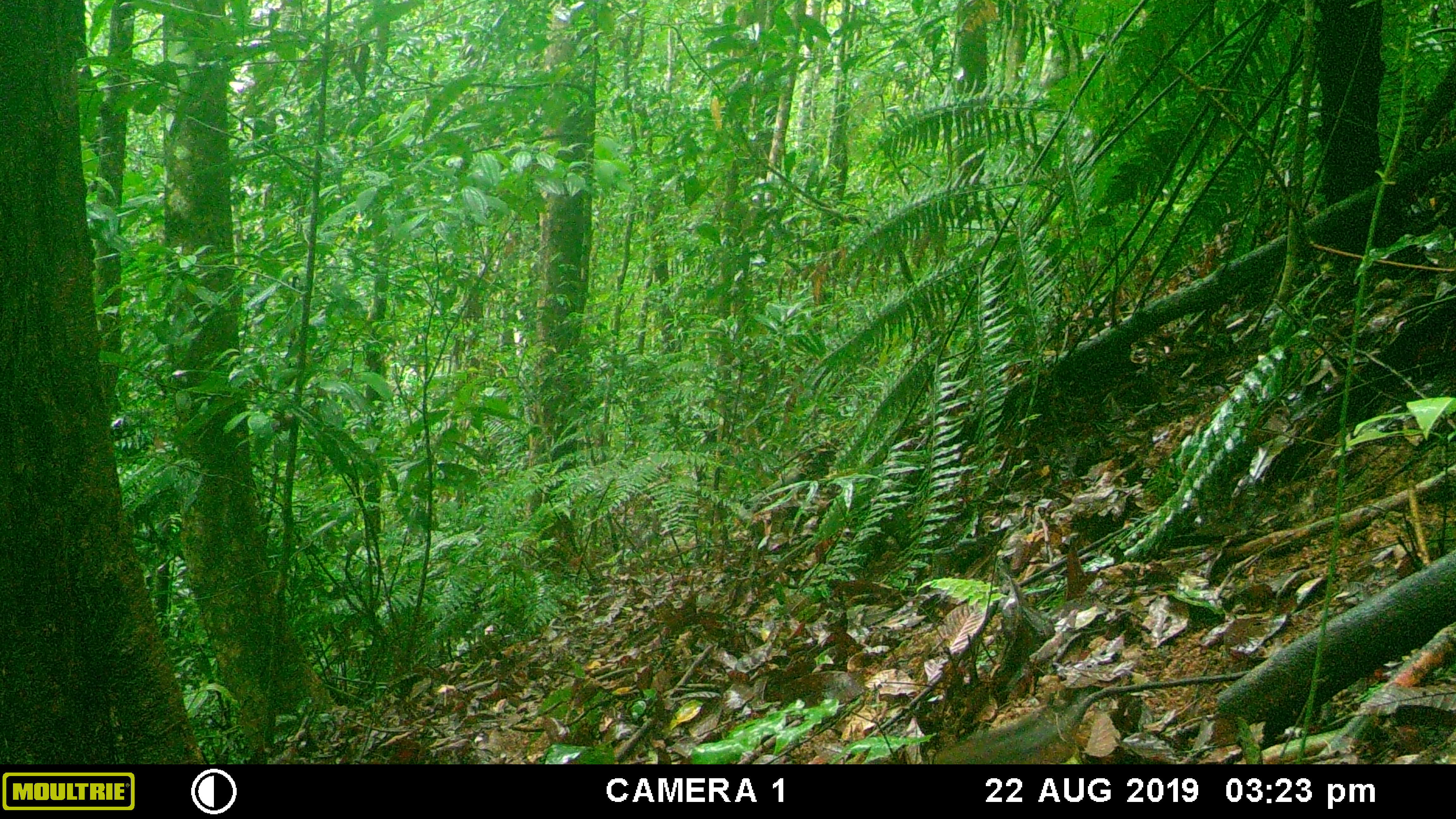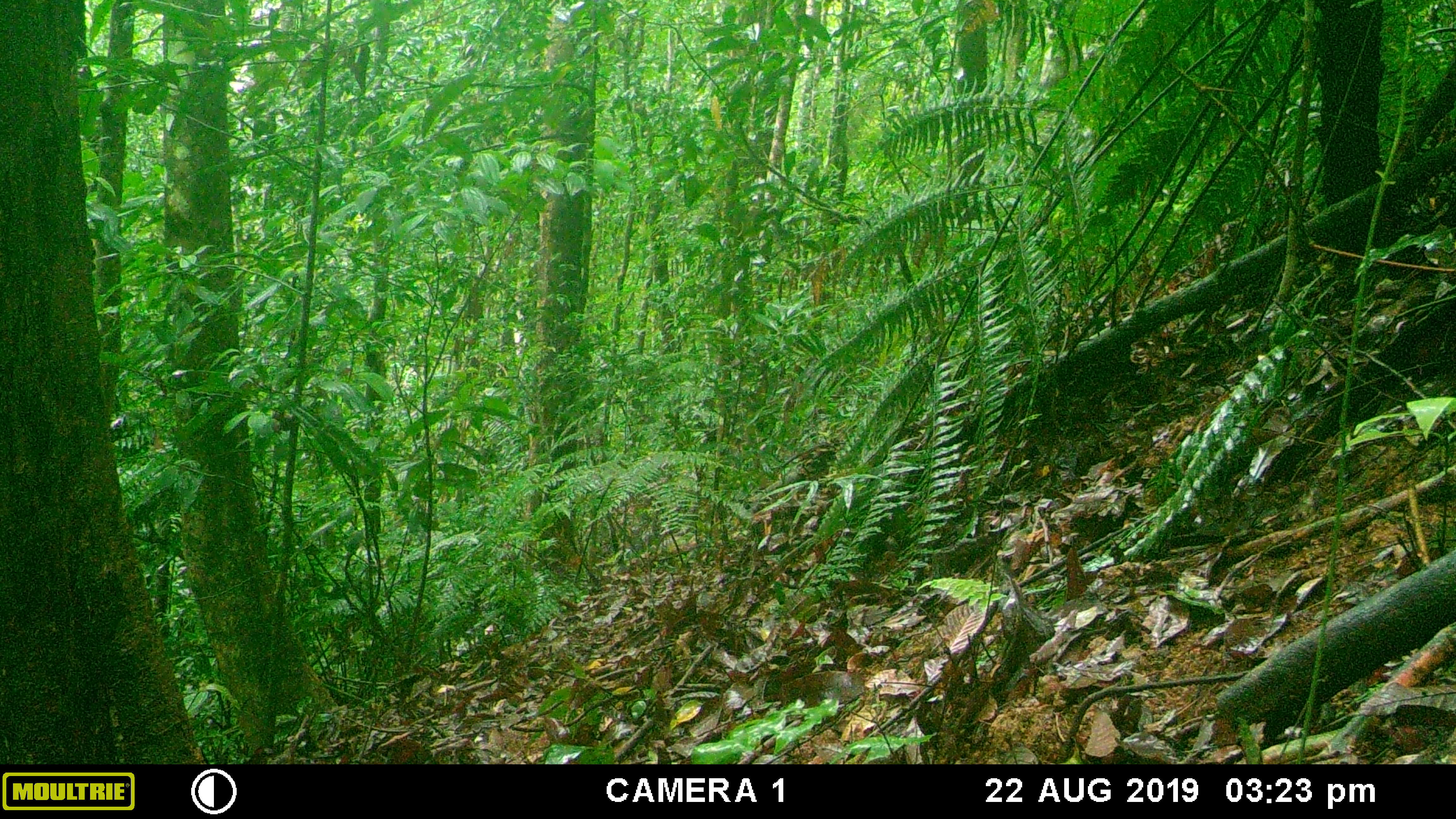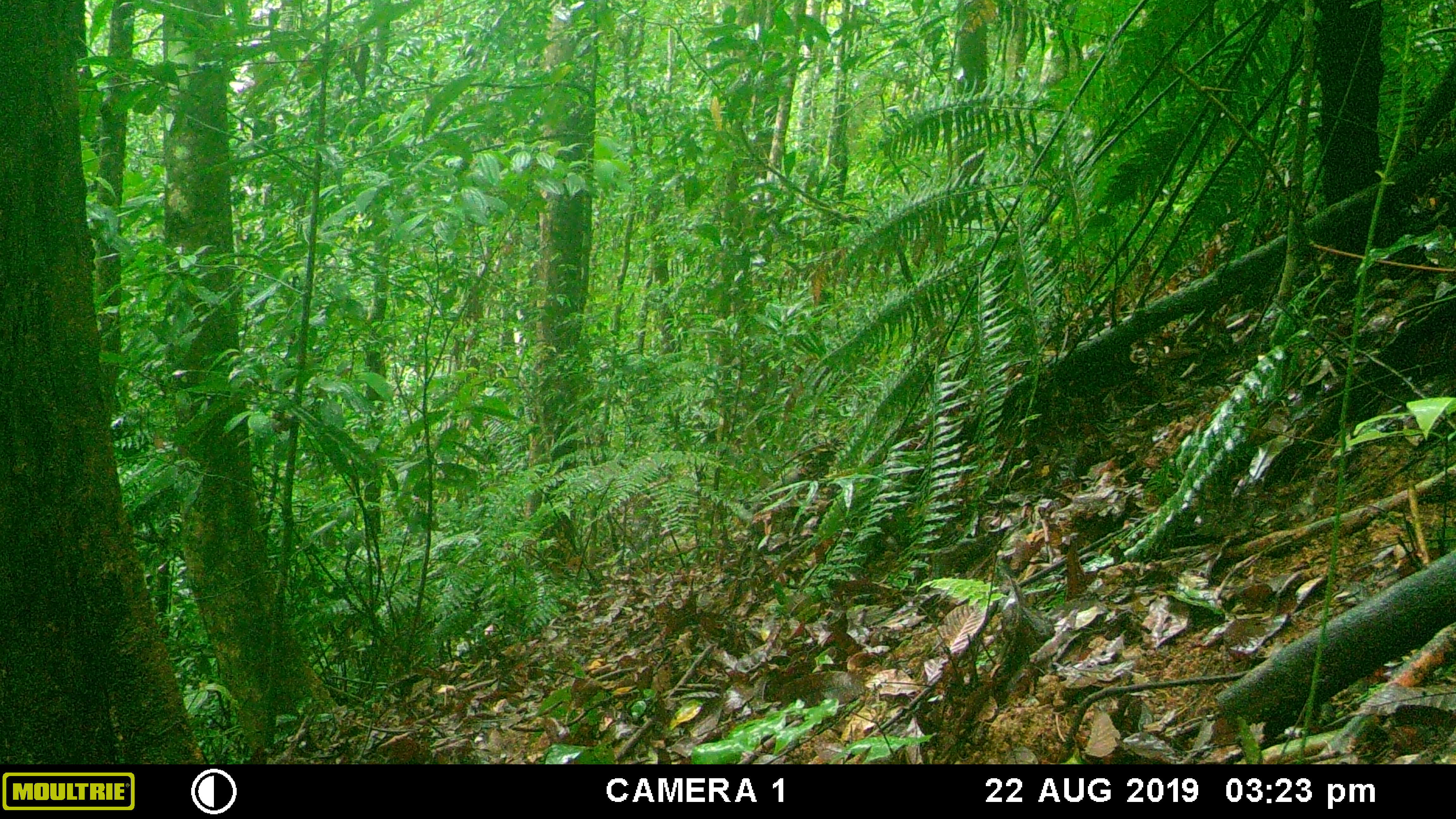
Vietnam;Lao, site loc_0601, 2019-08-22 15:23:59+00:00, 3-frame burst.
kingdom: Animalia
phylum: Chordata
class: Mammalia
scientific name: Mammalia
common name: mammal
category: unidentified small mammal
Unidentified small mammal (mammal) (Mammalia). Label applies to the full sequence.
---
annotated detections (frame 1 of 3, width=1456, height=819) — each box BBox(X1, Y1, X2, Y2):
unidentified small mammal: BBox(927, 685, 1083, 765)